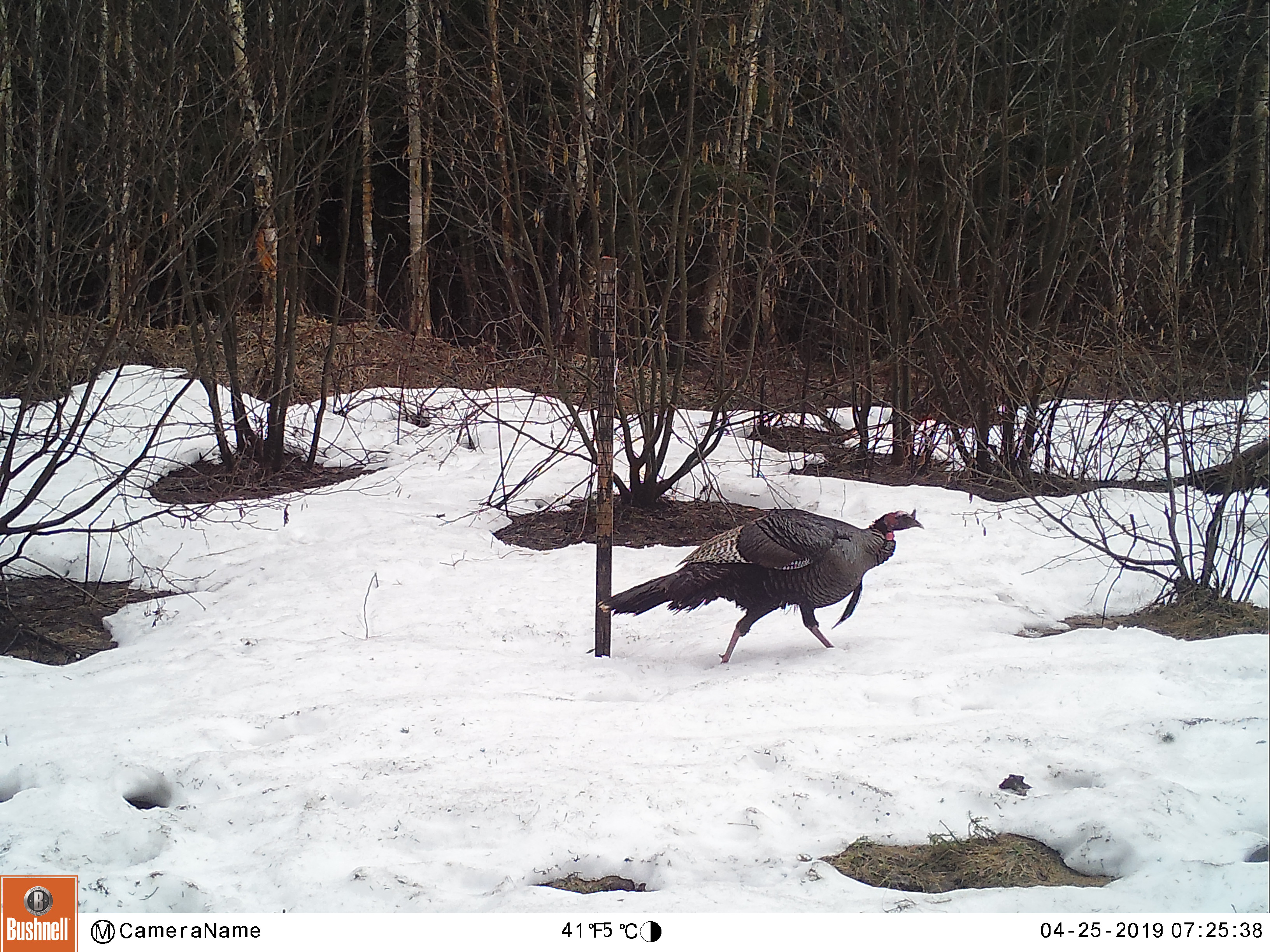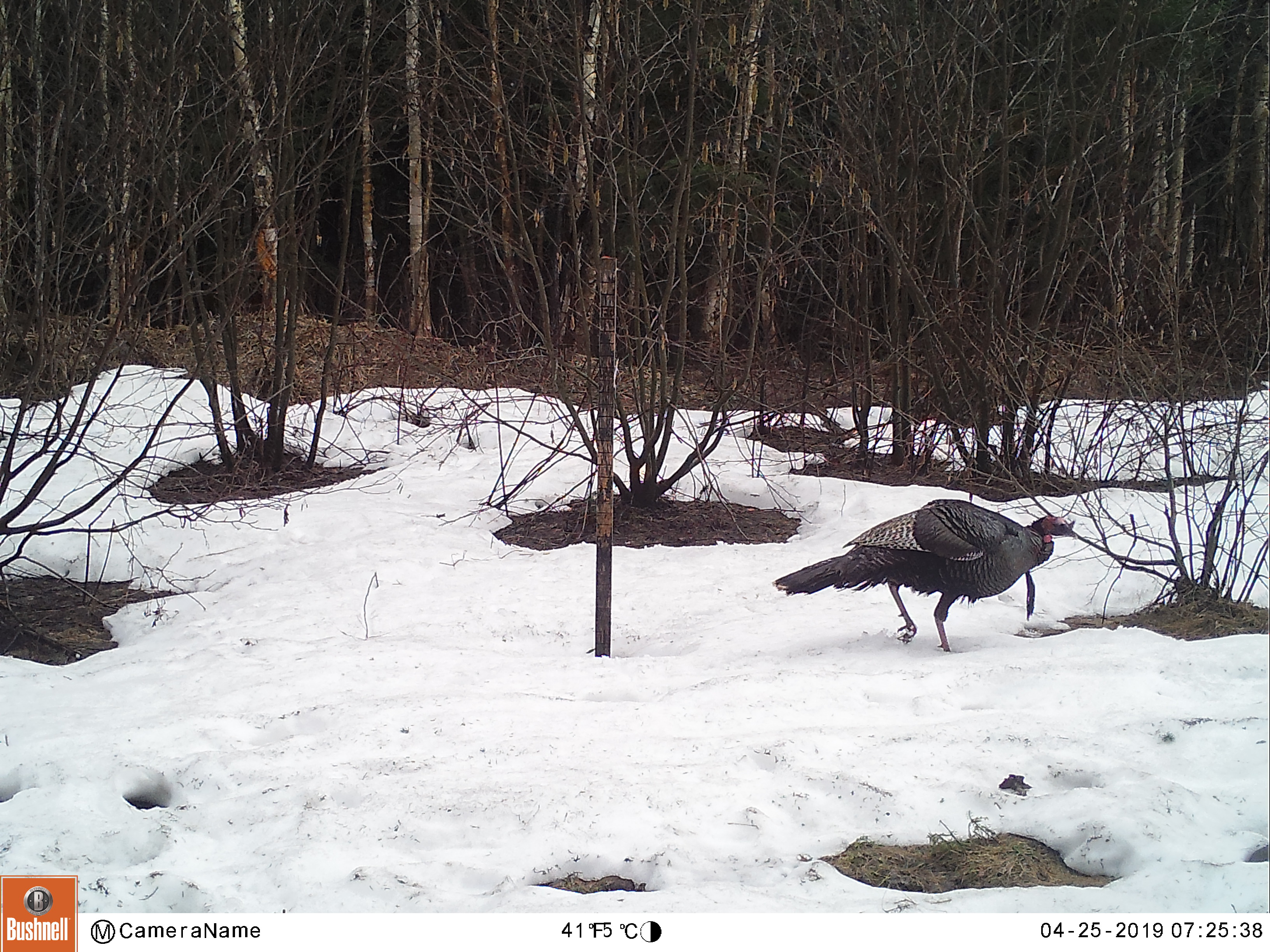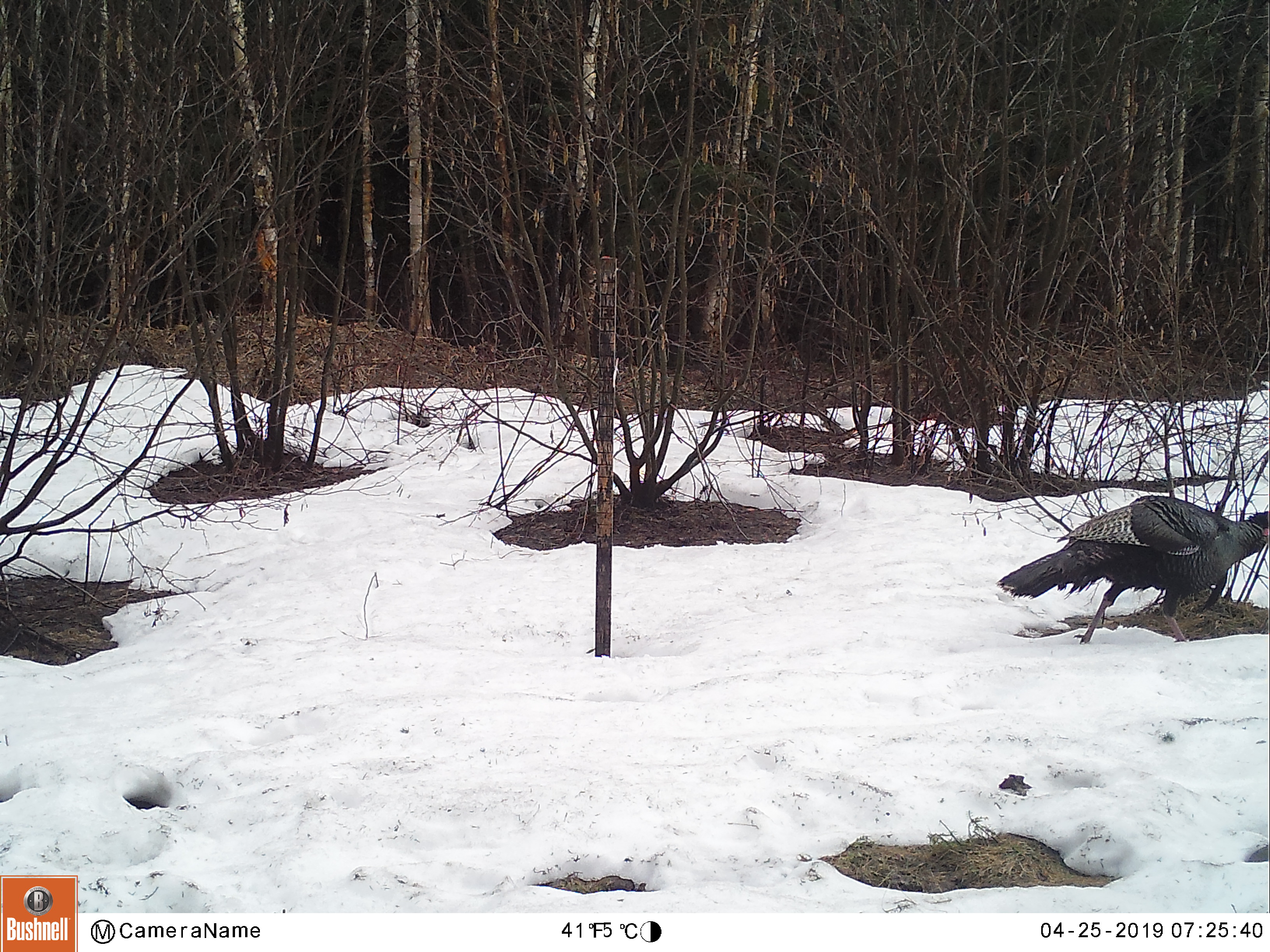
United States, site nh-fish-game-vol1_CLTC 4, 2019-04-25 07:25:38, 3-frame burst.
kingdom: Animalia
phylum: Chordata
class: Aves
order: Galliformes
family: Phasianidae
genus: Meleagris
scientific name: Meleagris gallopavo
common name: wild turkey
Wild turkey (Meleagris gallopavo).